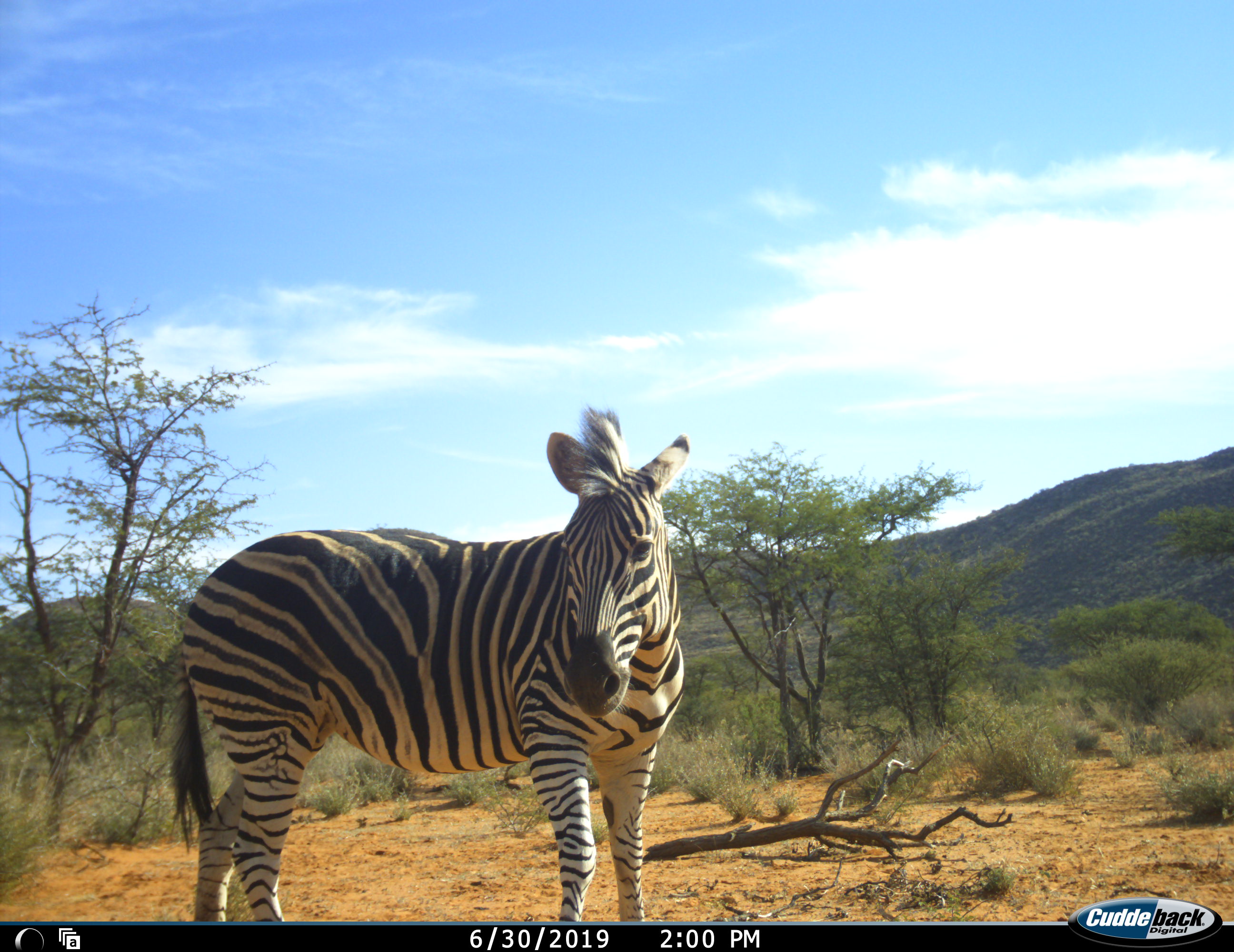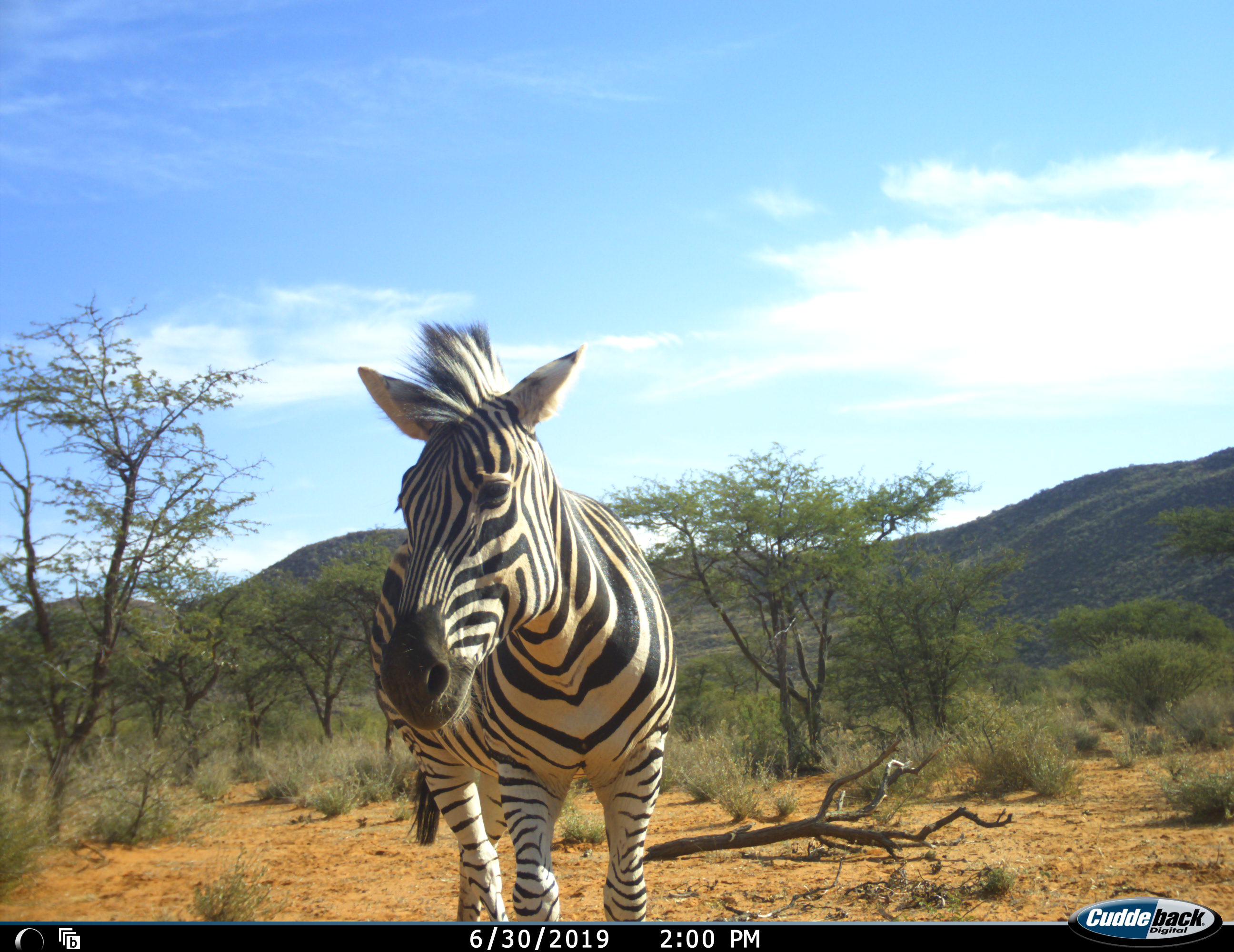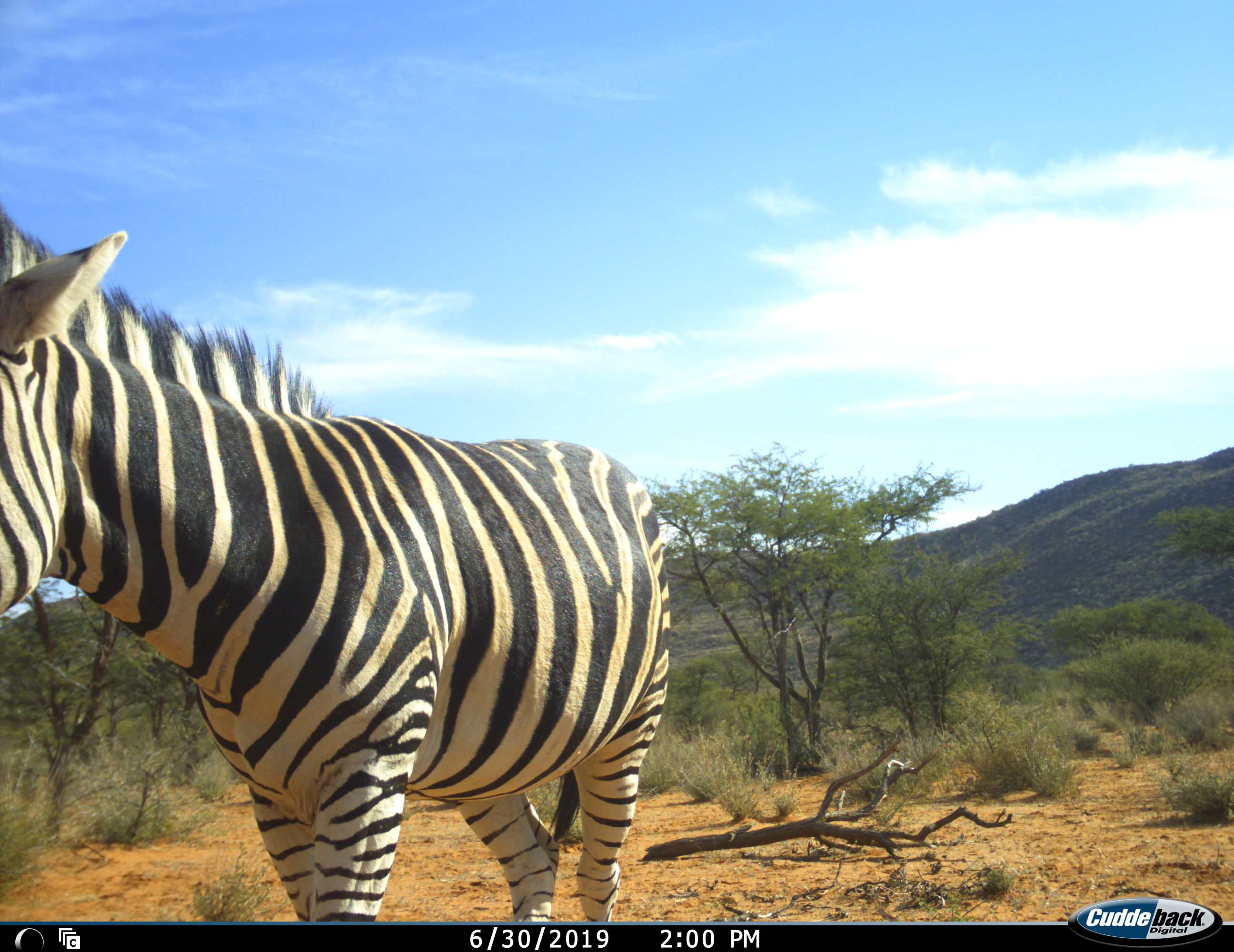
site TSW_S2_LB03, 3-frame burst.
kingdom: Animalia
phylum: Chordata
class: Mammalia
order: Perissodactyla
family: Equidae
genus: Equus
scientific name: Equus quagga burchellii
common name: burchell's zebra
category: zebraburchells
Zebraburchells (burchell's zebra) (Equus quagga burchellii), count 1. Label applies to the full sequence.